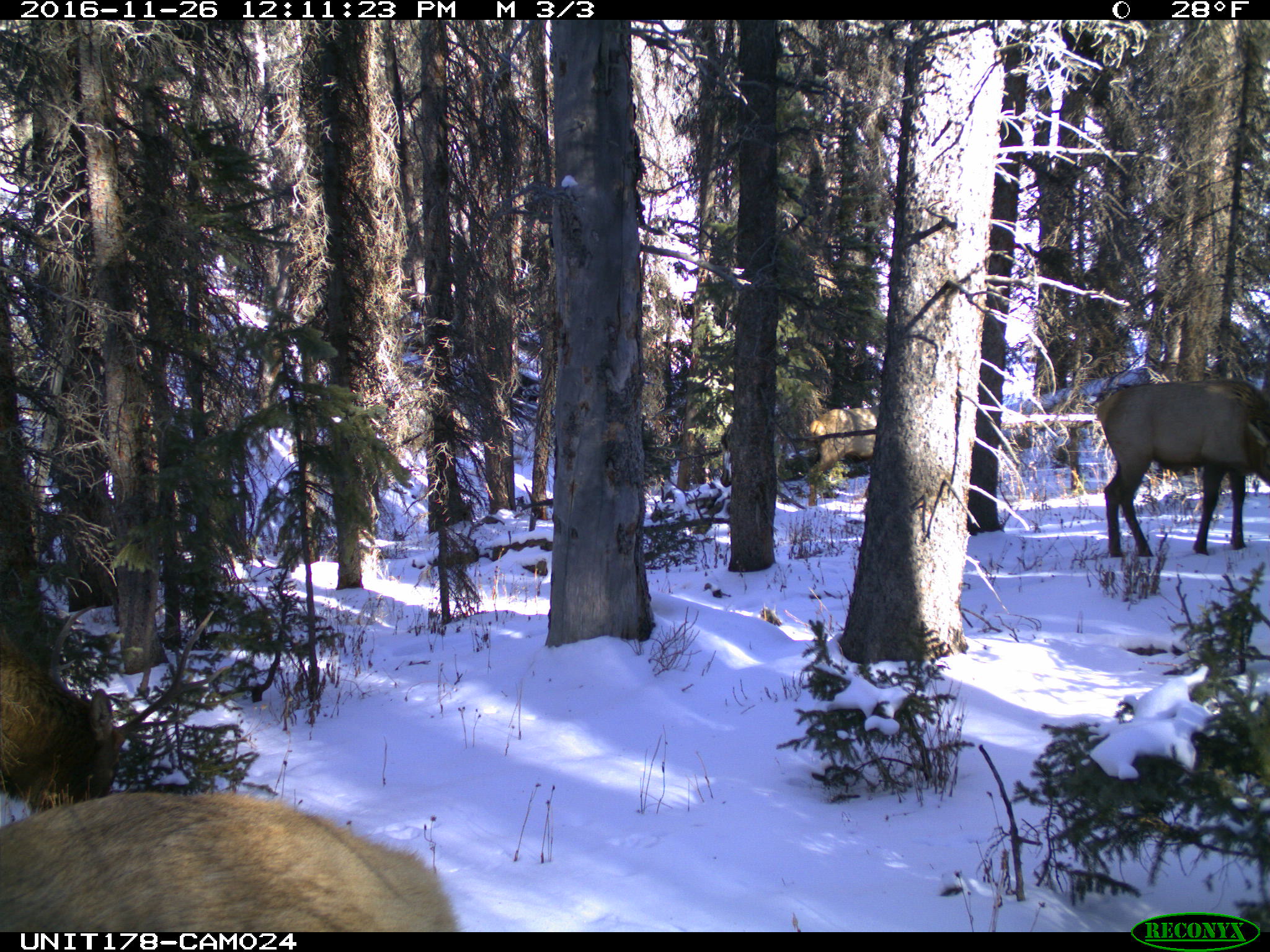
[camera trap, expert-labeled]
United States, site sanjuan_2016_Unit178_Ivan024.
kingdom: Animalia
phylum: Chordata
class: Mammalia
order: Artiodactyla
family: Cervidae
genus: Cervus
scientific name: Cervus elaphus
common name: red deer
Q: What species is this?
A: Cervus elaphus (red deer).